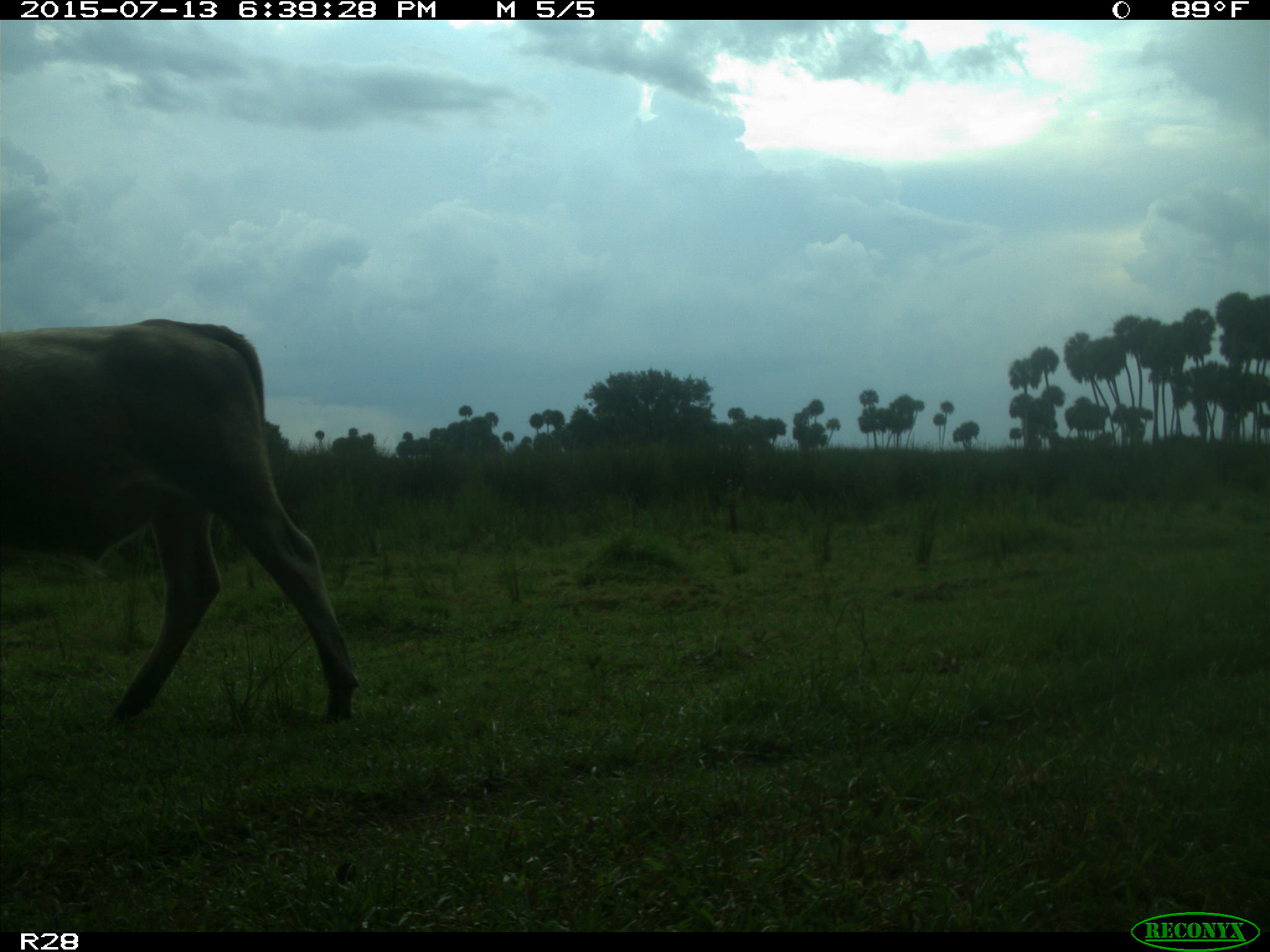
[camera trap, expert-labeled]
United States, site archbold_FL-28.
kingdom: Animalia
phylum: Chordata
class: Mammalia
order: Artiodactyla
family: Bovidae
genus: Bos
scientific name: Bos taurus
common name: domestic cow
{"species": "Bos taurus (domestic cow)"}